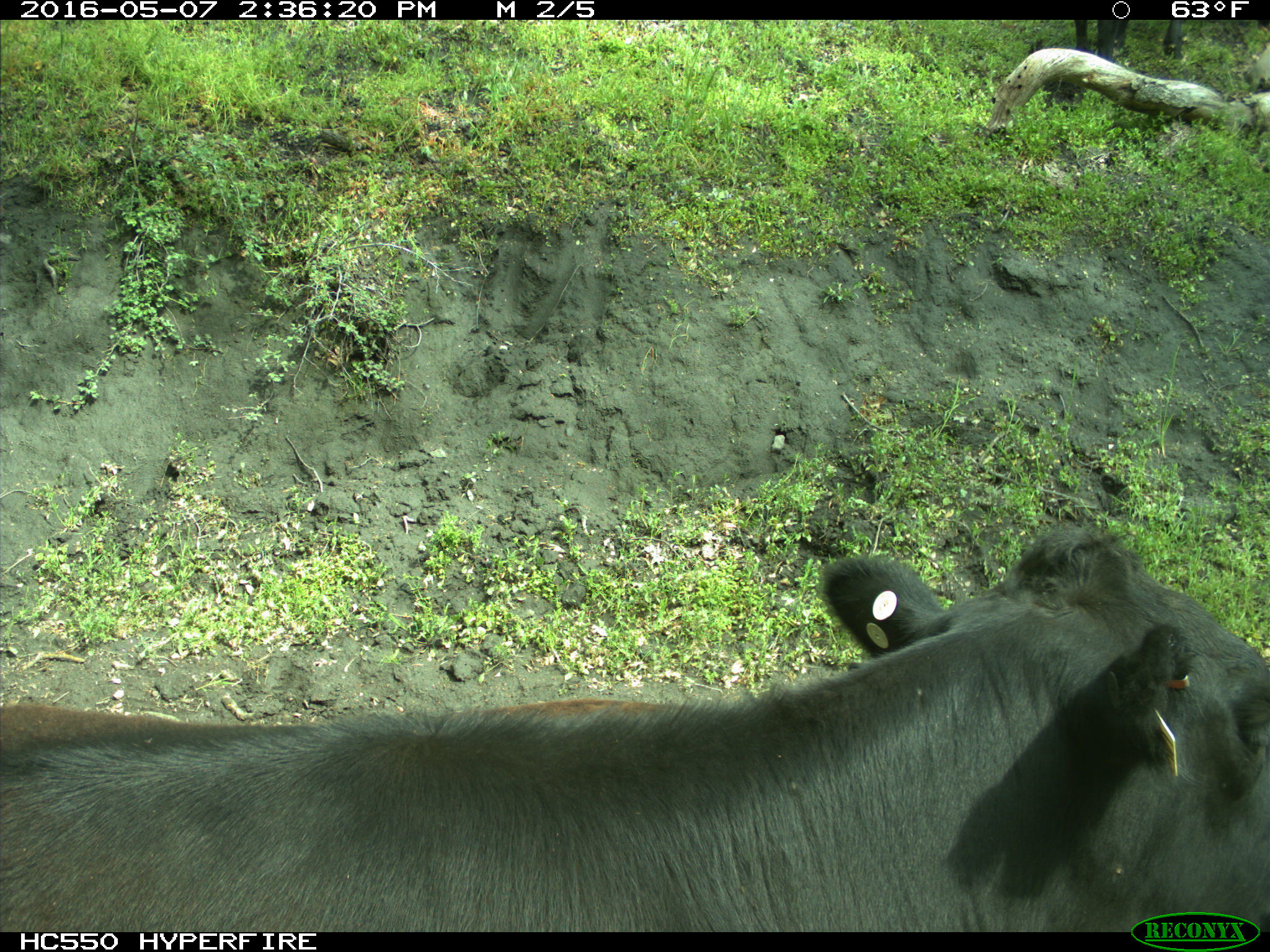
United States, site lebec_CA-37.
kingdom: Animalia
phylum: Chordata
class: Mammalia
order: Artiodactyla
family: Bovidae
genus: Bos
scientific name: Bos taurus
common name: domestic cow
Bos taurus (domestic cow).